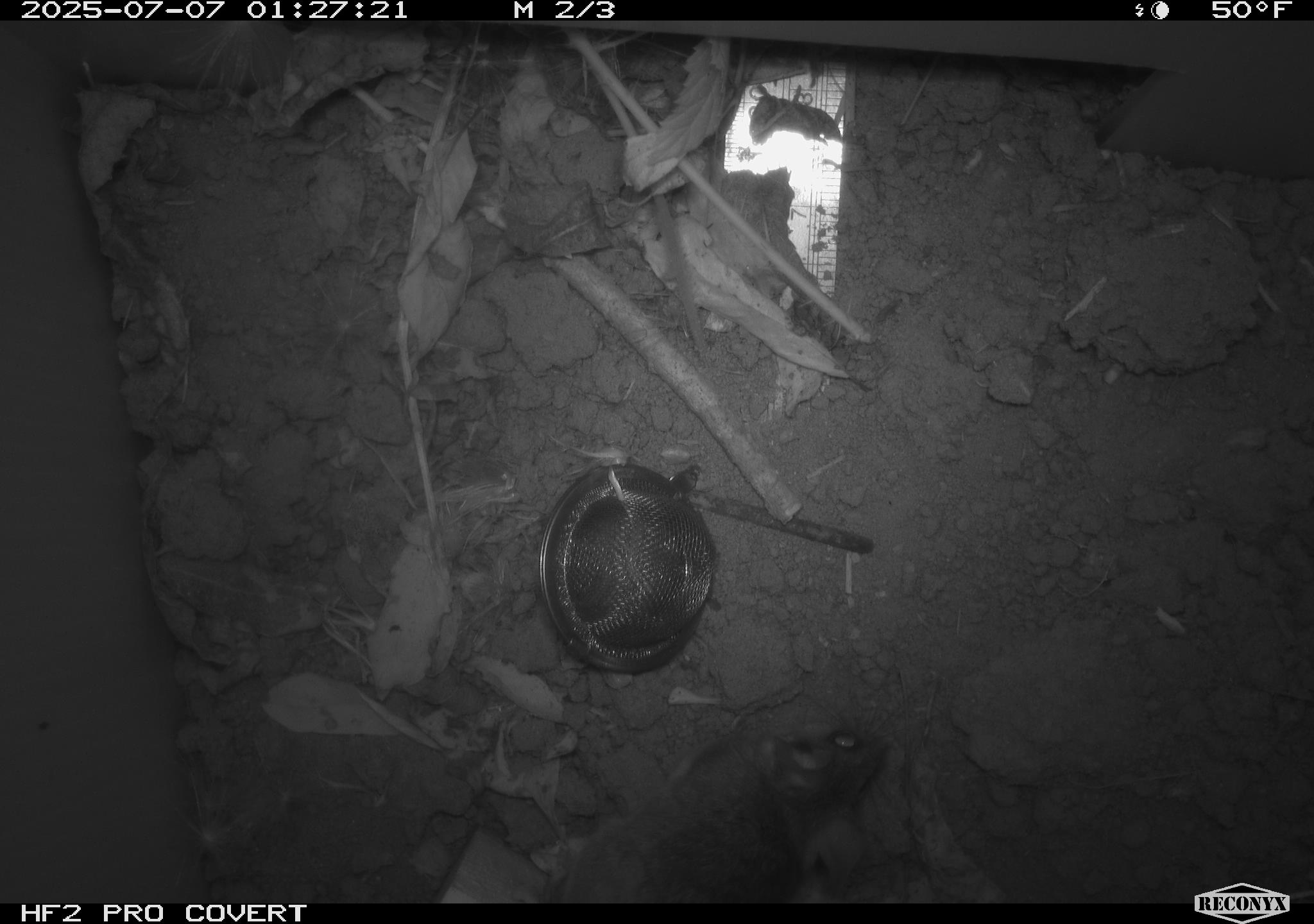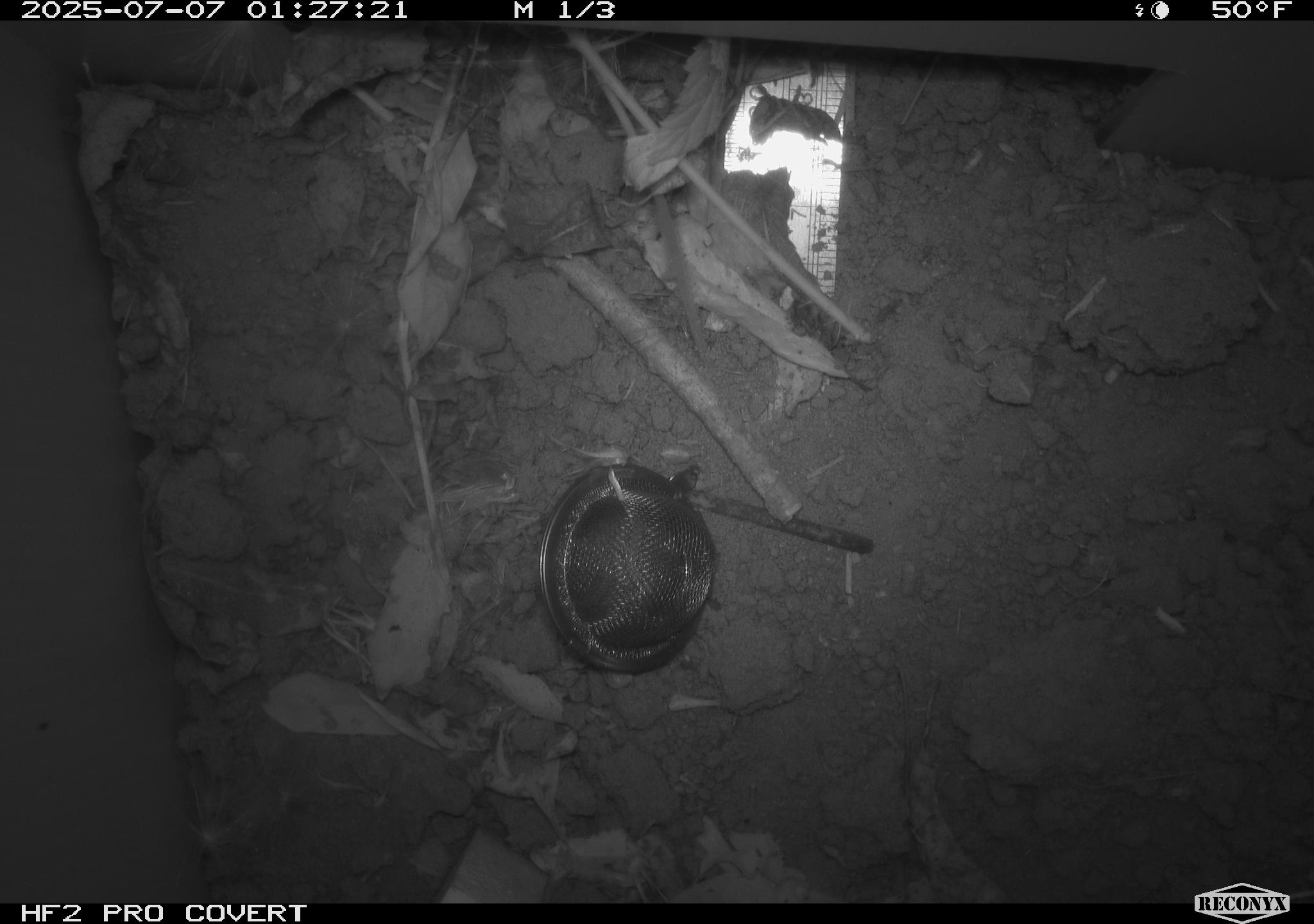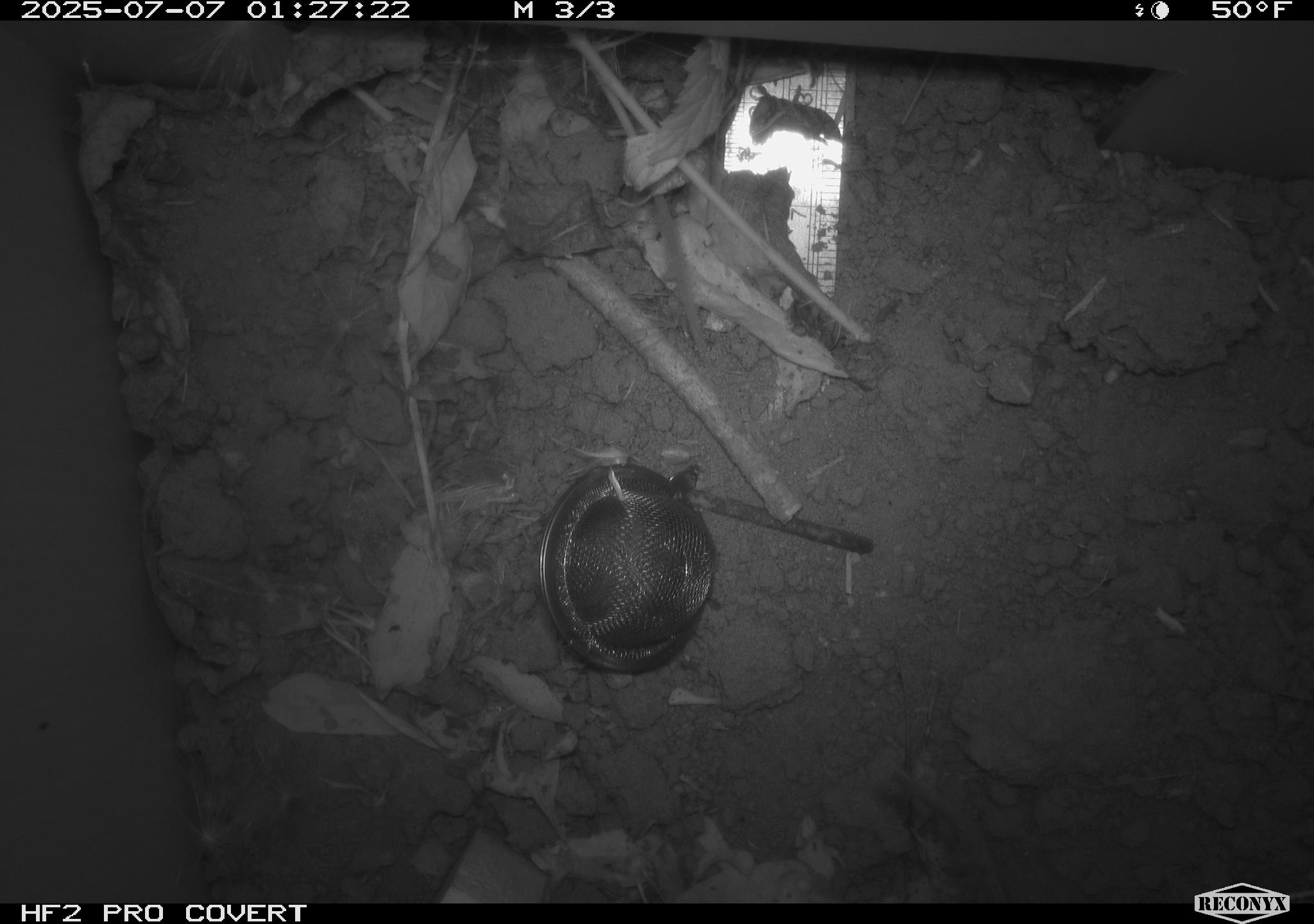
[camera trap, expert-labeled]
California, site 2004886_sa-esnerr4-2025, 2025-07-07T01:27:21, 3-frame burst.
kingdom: Animalia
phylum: Chordata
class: Mammalia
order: Rodentia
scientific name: Rodentia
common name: rodent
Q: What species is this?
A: Rodent (Rodentia).